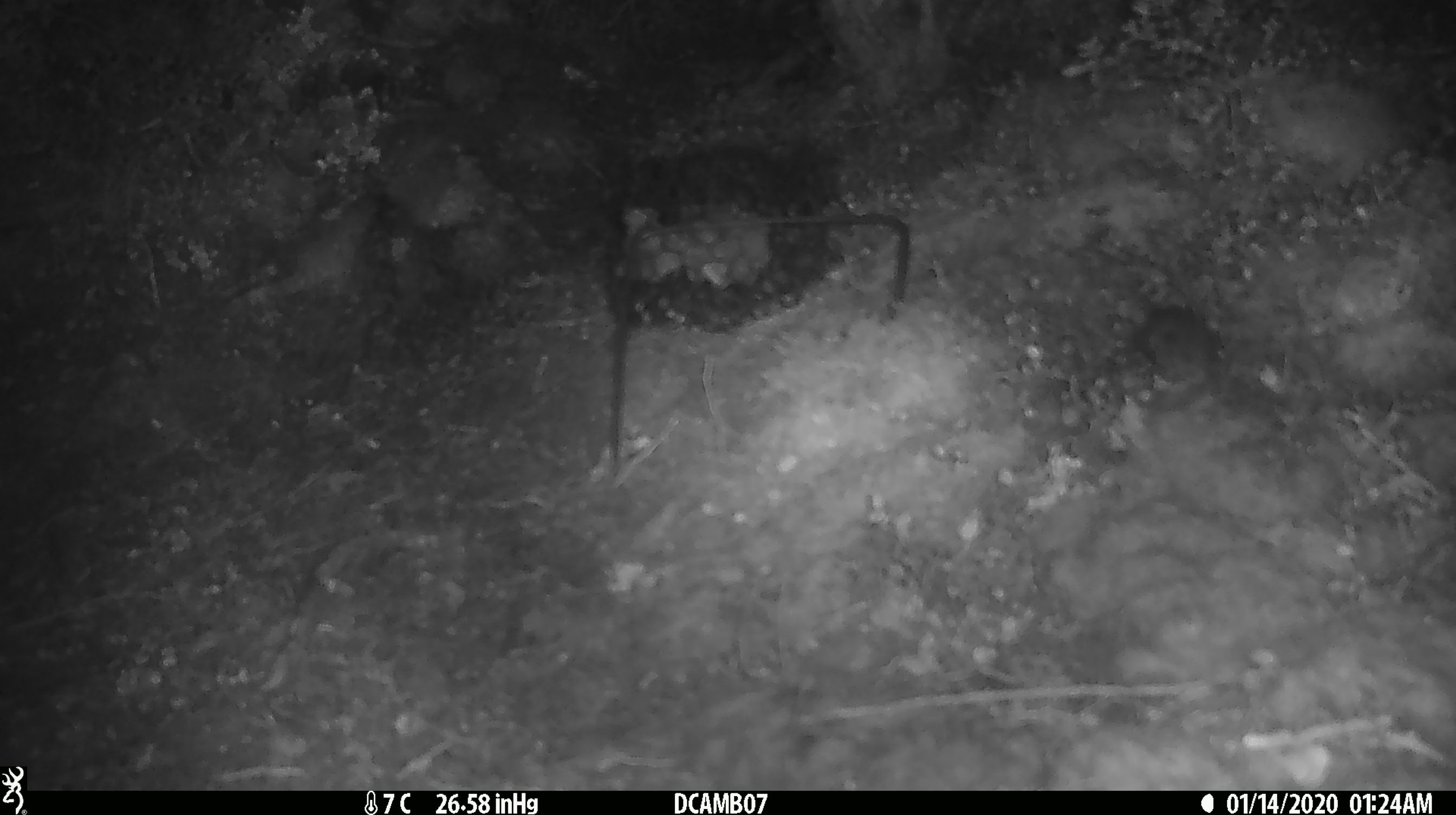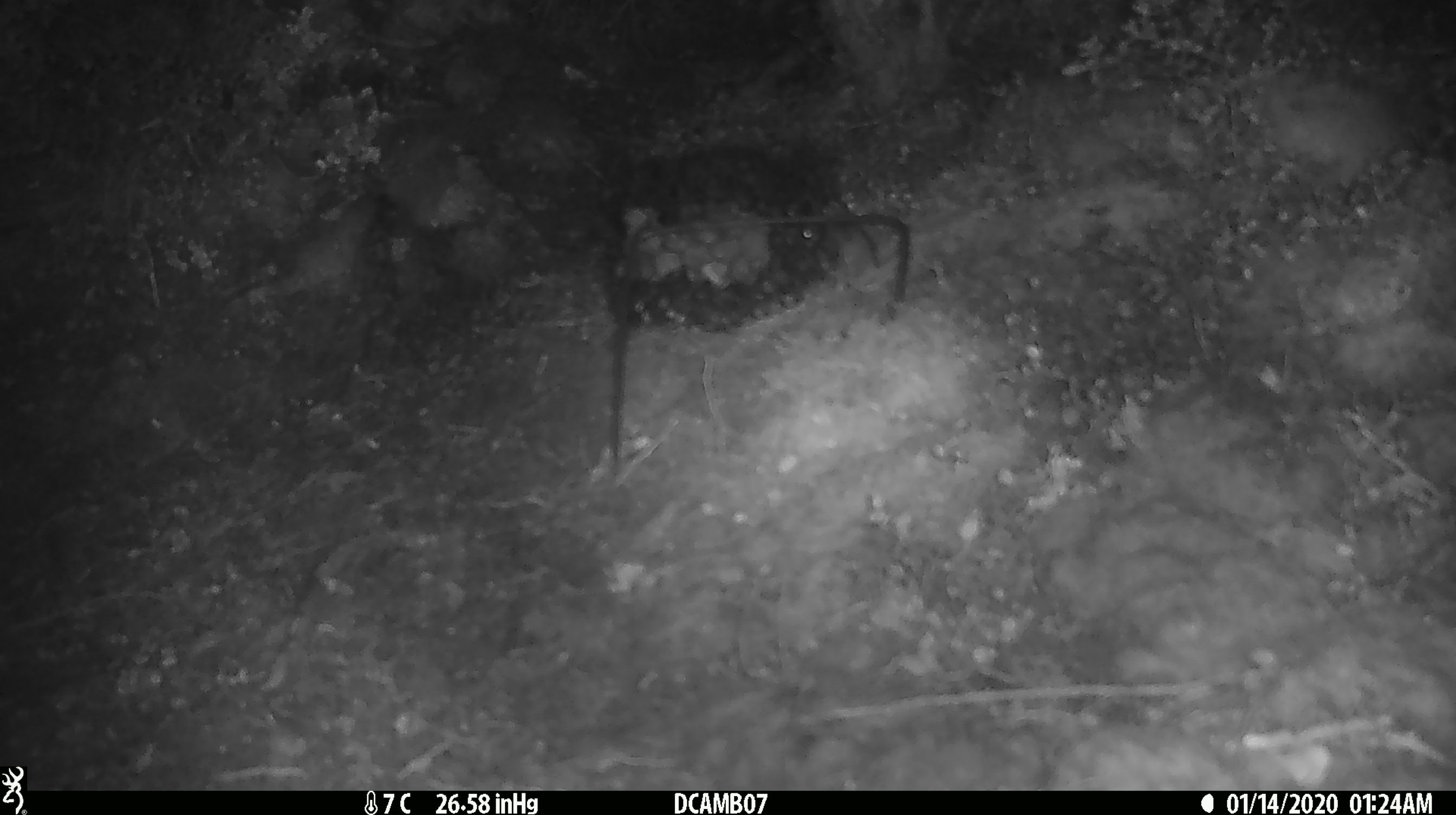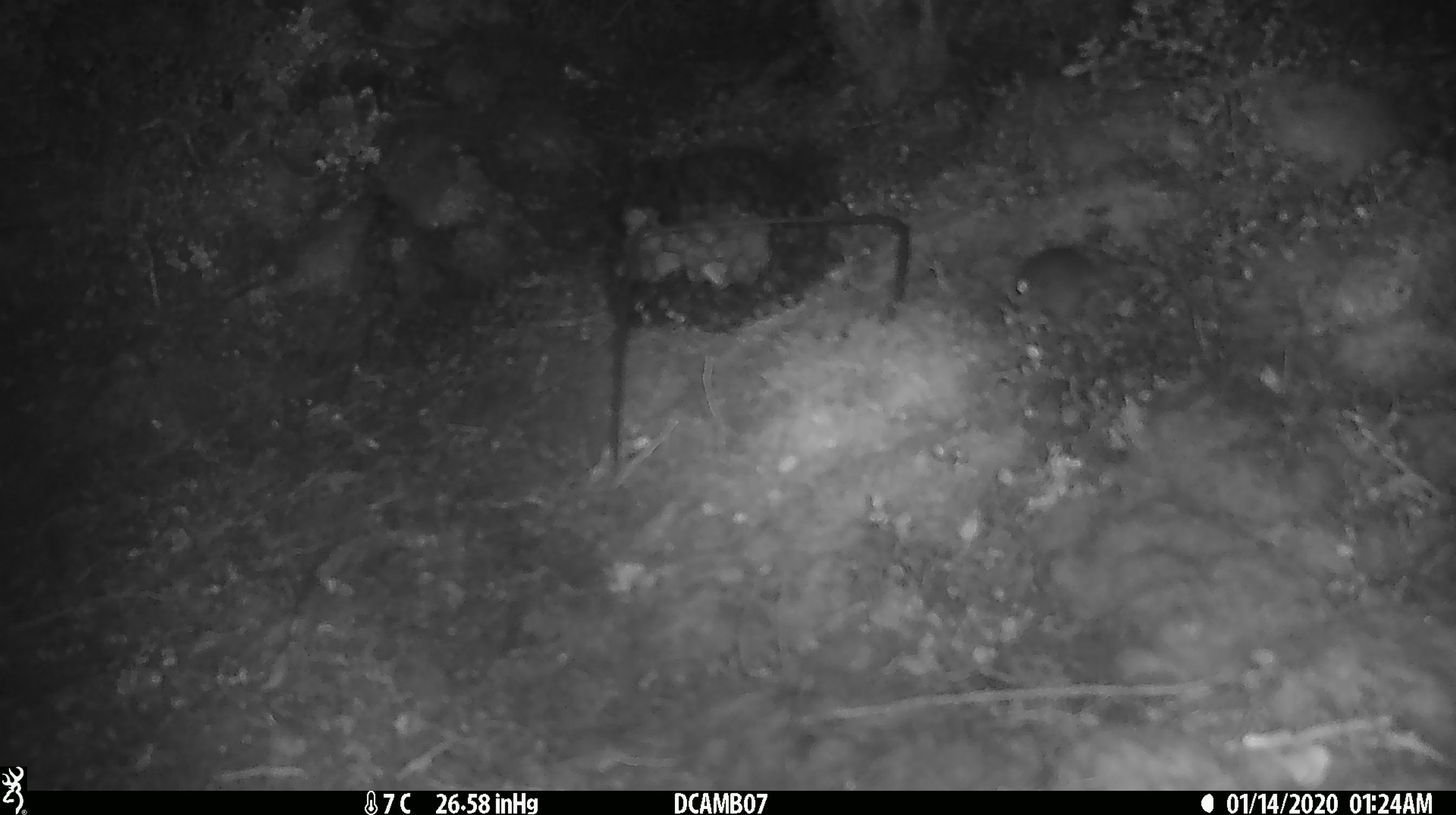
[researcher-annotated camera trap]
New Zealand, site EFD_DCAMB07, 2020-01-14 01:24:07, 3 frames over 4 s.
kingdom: Animalia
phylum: Chordata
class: Mammalia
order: Rodentia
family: Muridae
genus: Mus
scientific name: Mus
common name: mouse